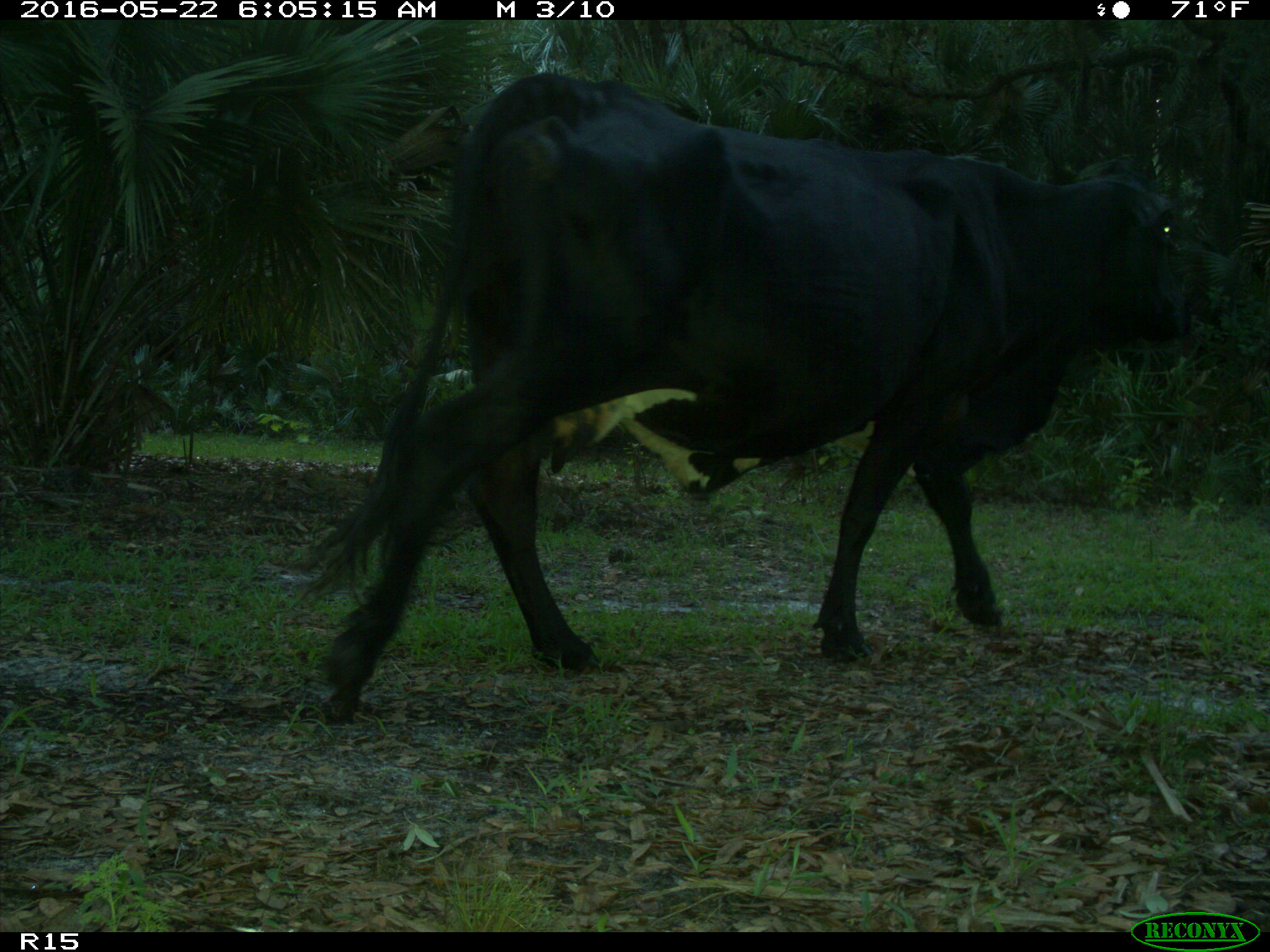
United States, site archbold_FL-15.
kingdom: Animalia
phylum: Chordata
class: Mammalia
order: Artiodactyla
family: Bovidae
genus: Bos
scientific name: Bos taurus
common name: domestic cow